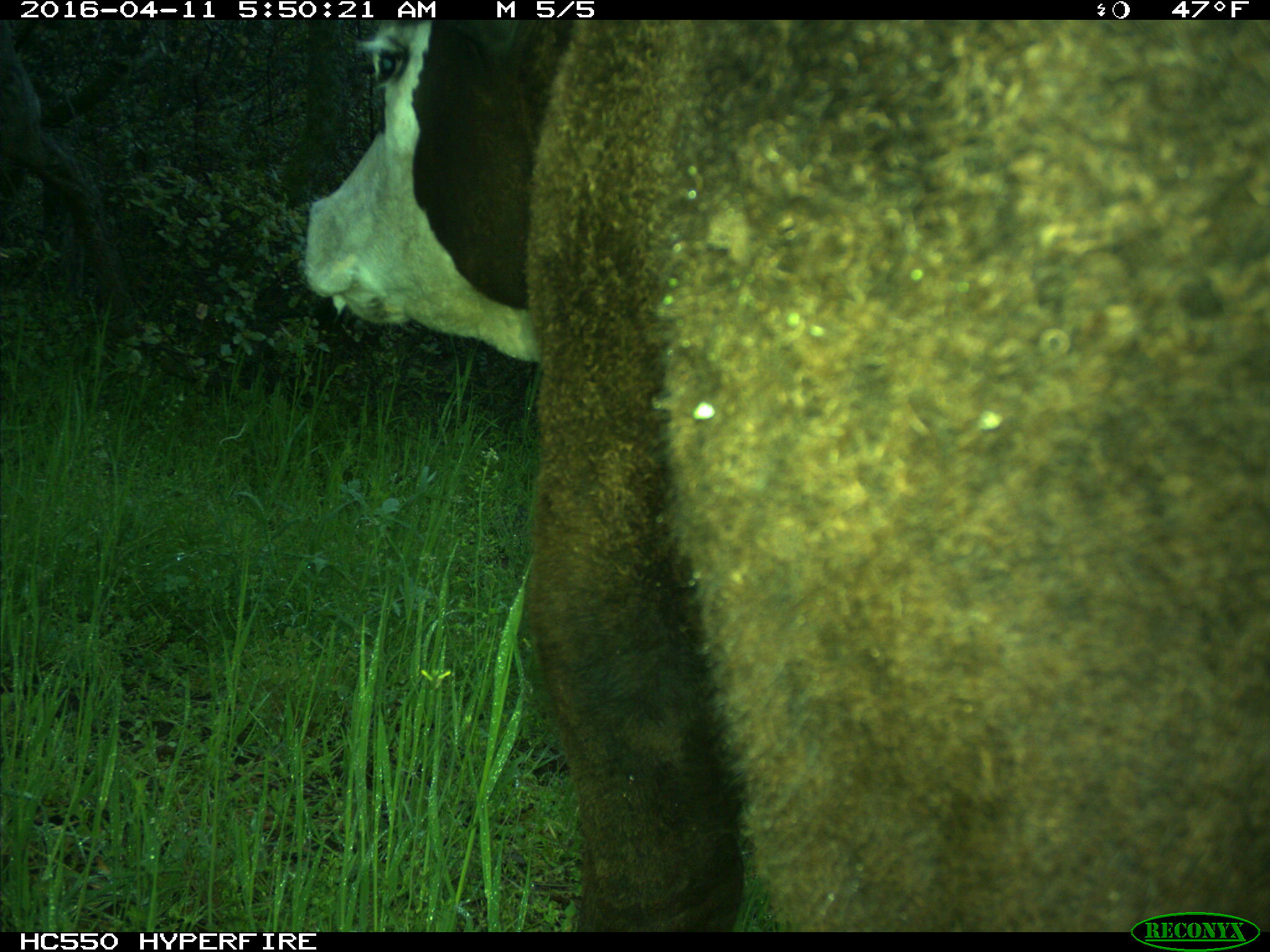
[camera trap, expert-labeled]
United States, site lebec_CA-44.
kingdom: Animalia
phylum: Chordata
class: Mammalia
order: Artiodactyla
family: Bovidae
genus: Bos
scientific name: Bos taurus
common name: domestic cow